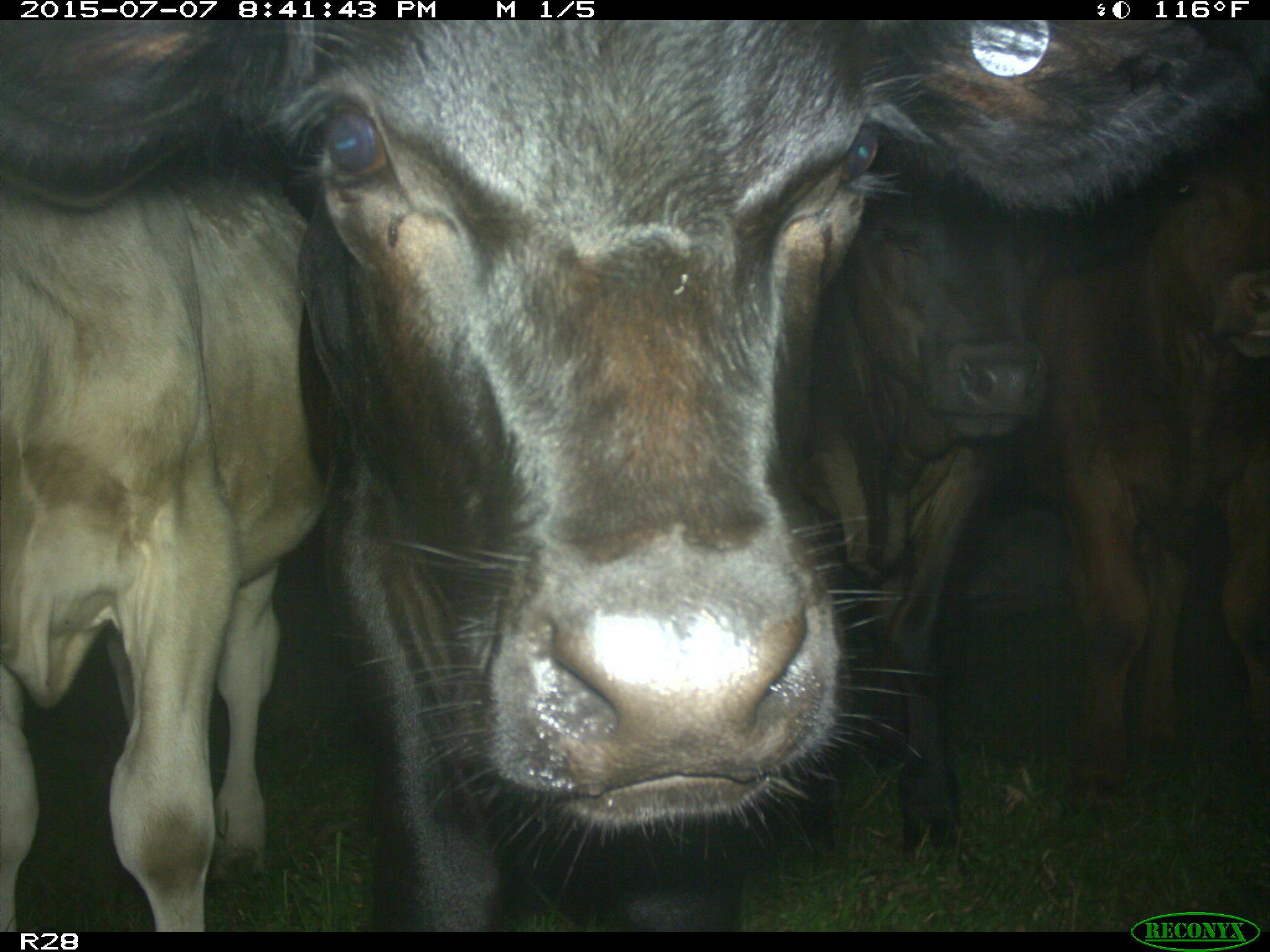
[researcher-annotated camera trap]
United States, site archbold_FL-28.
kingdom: Animalia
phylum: Chordata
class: Mammalia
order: Artiodactyla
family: Bovidae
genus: Bos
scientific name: Bos taurus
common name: domestic cow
Bos taurus (domestic cow).